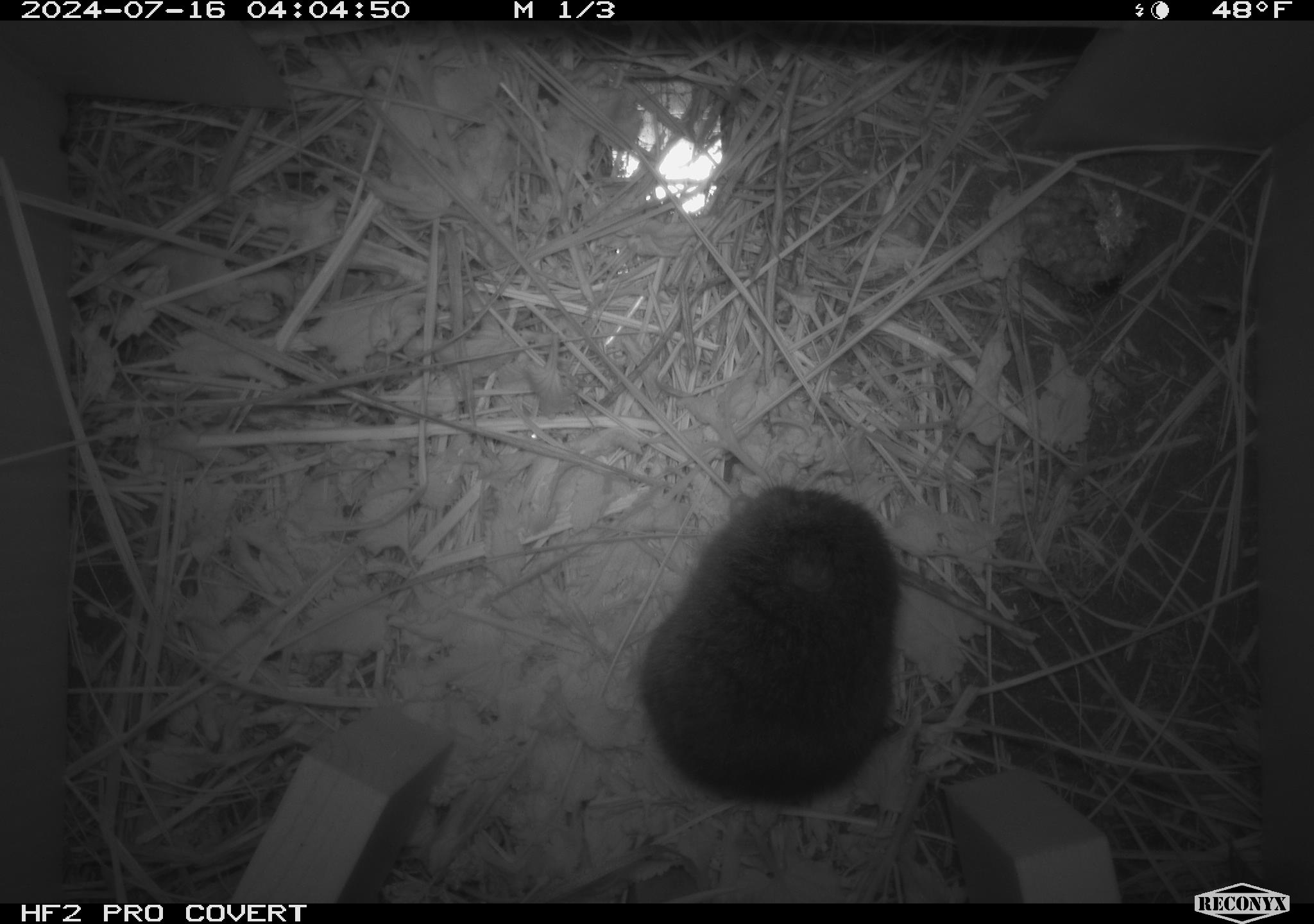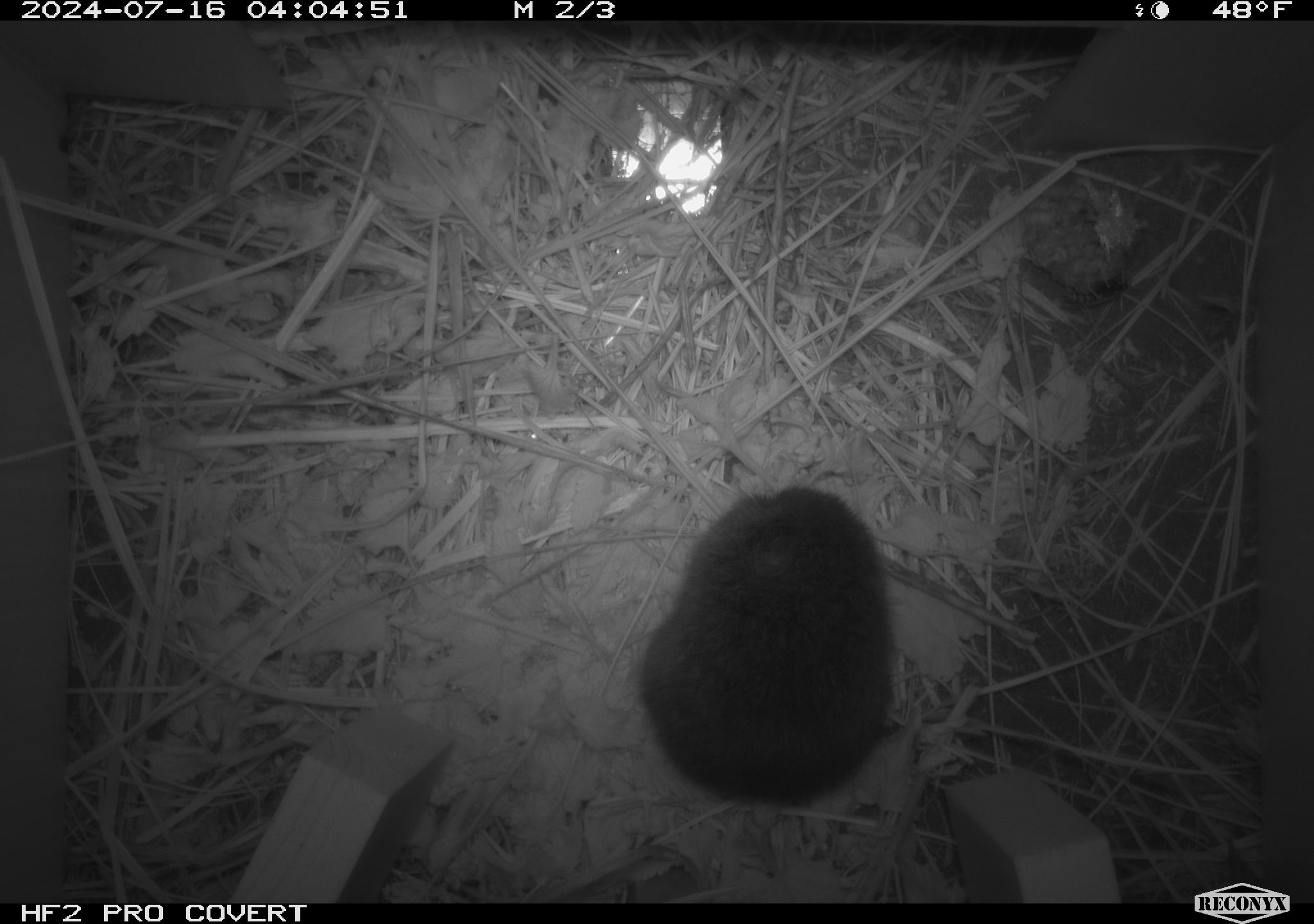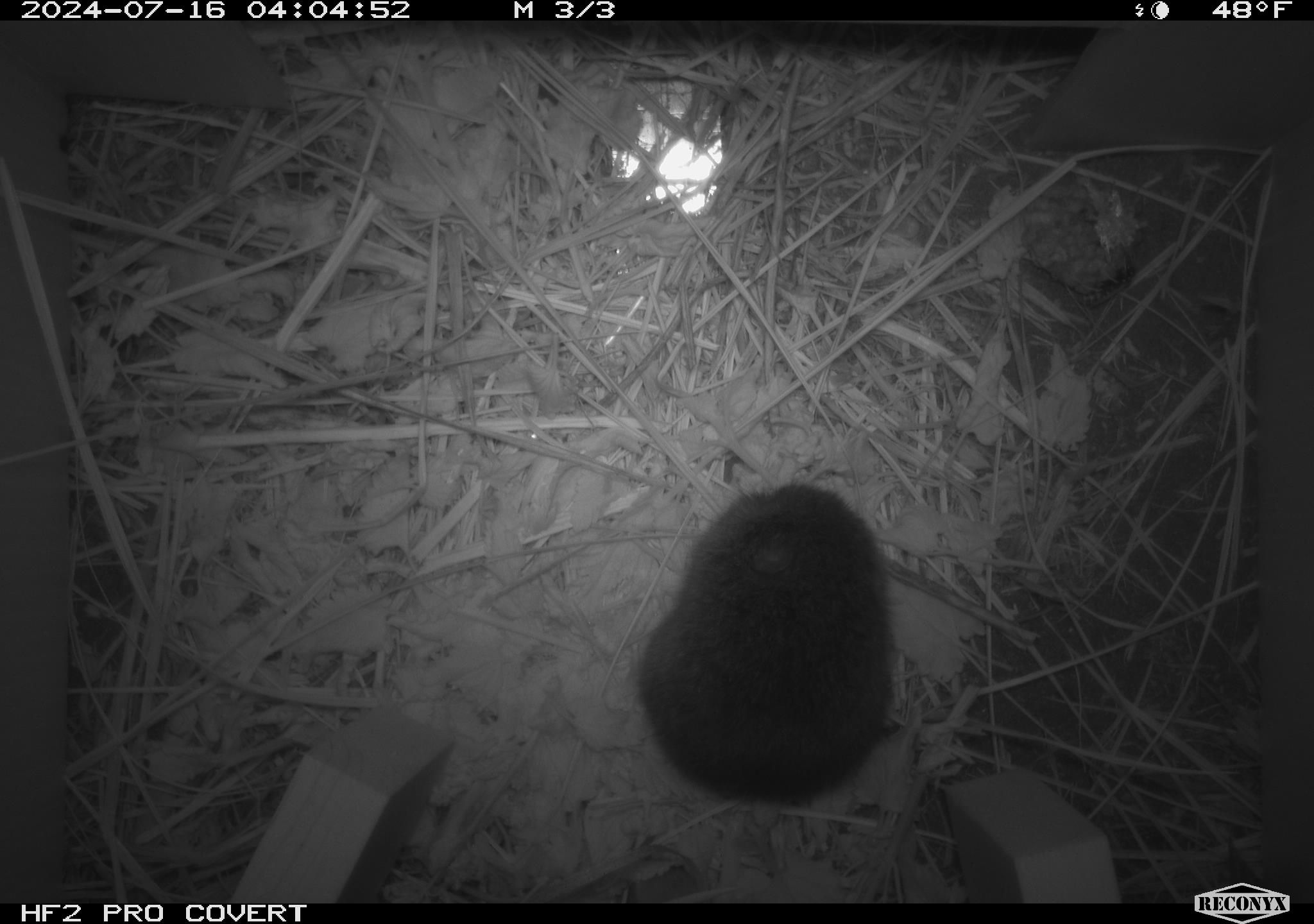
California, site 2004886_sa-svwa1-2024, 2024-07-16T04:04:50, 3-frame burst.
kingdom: Animalia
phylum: Arthropoda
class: Insecta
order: Hymenoptera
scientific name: Hymenoptera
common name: ants, bees, wasps, and sawflies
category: hymenoptera order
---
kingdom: Animalia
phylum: Chordata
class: Mammalia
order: Rodentia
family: Cricetidae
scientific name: Arvicolinae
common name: voles, lemmings, and muskrats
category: arvicolinae subfamily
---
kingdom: Animalia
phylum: Arthropoda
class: Malacostraca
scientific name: Malacostraca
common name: amphipods, crabs, isopods, krill, lobsters and shrimps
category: malacostracan